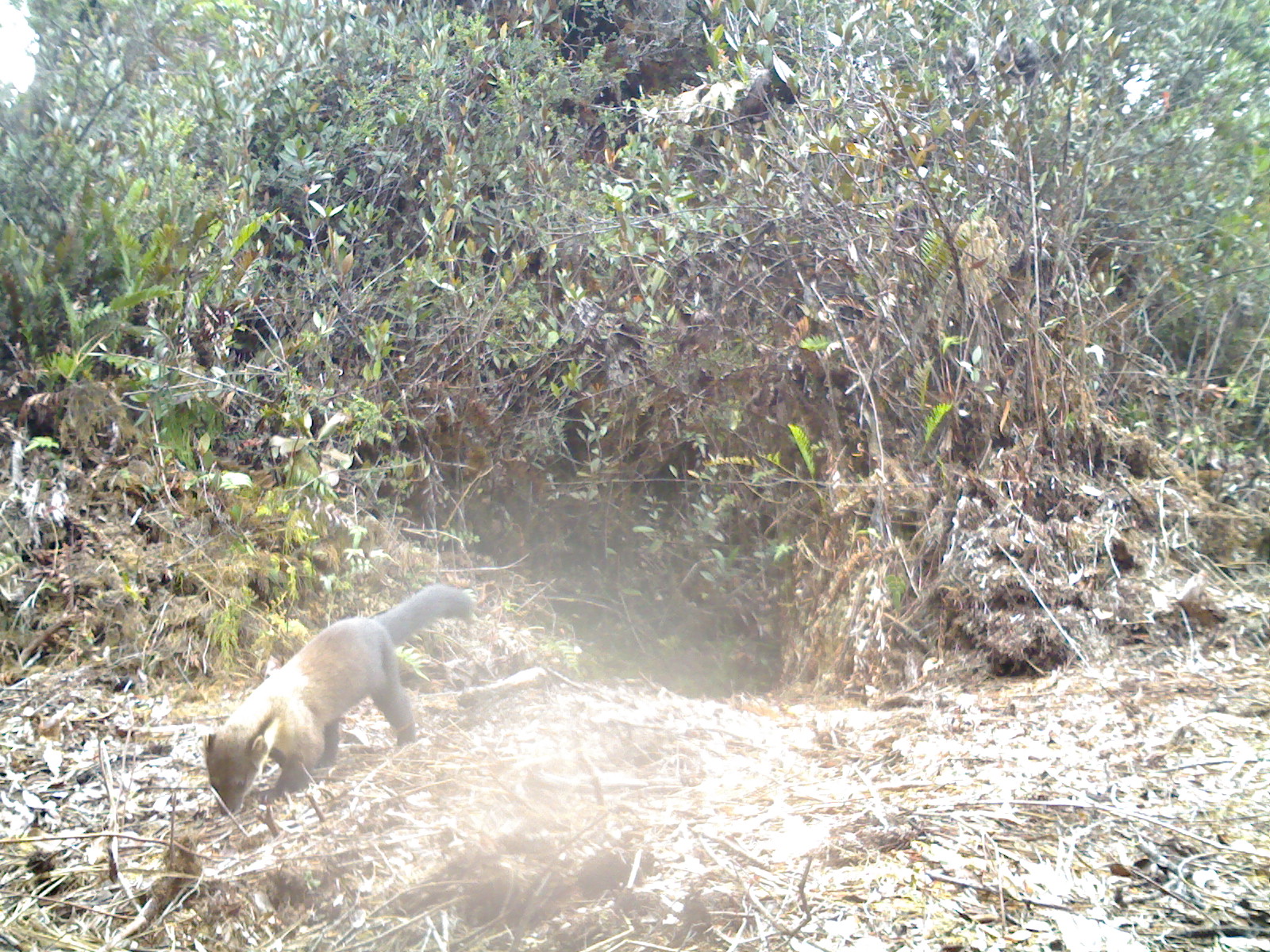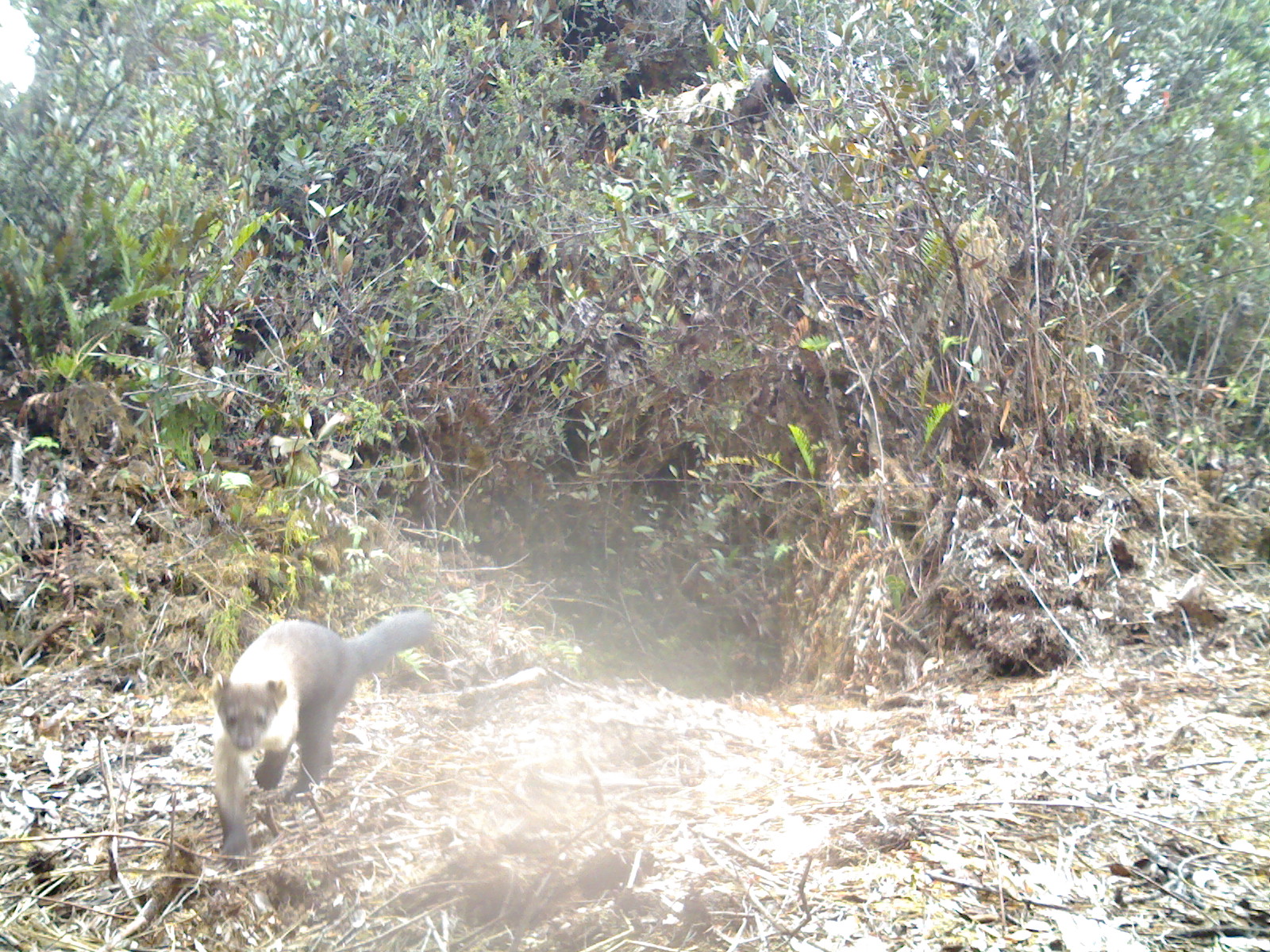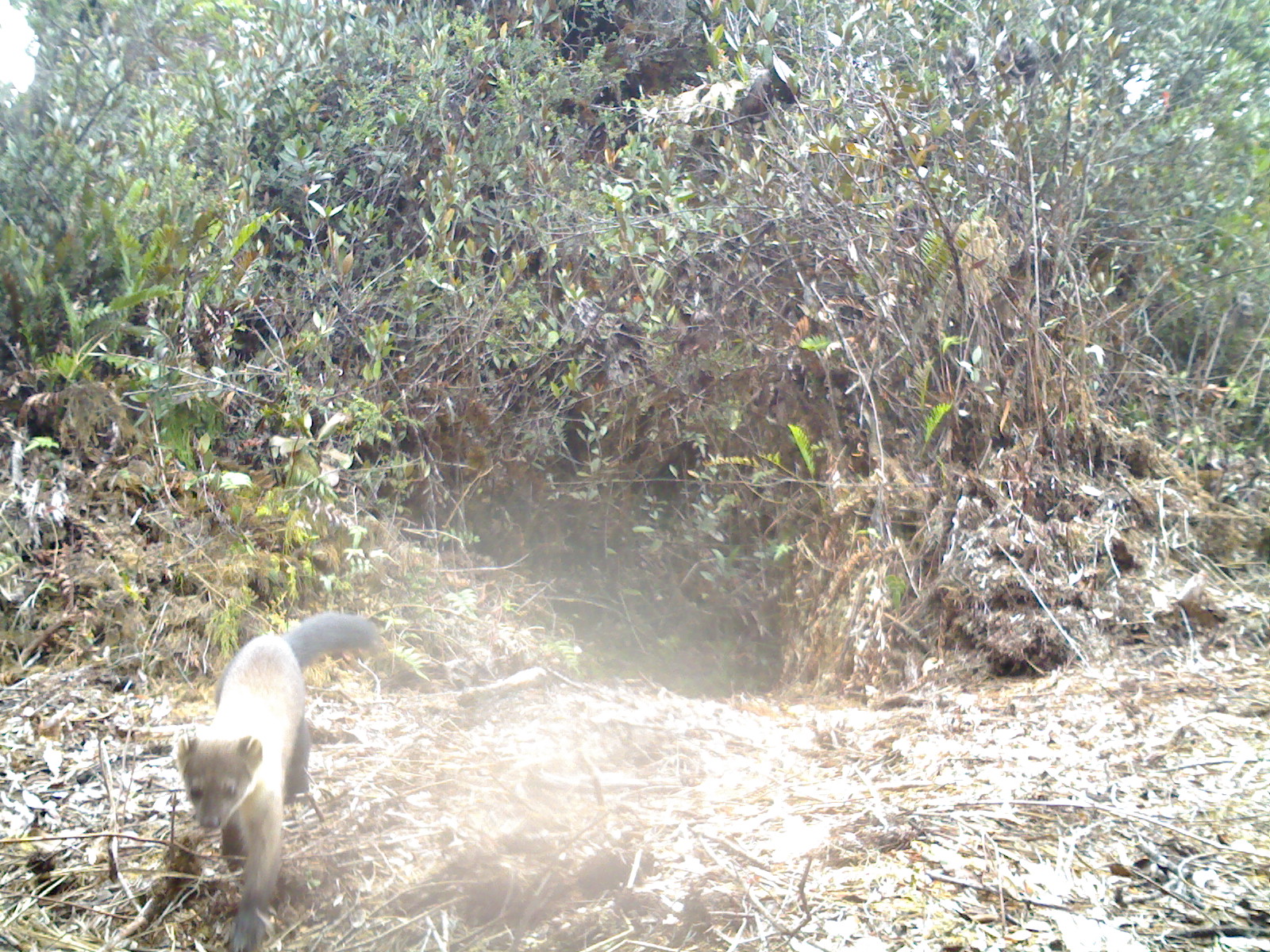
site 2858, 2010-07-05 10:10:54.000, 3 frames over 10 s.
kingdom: Animalia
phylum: Chordata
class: Mammalia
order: Carnivora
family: Mustelidae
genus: Martes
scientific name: Martes flavigula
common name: yellow-throated marten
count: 1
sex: male